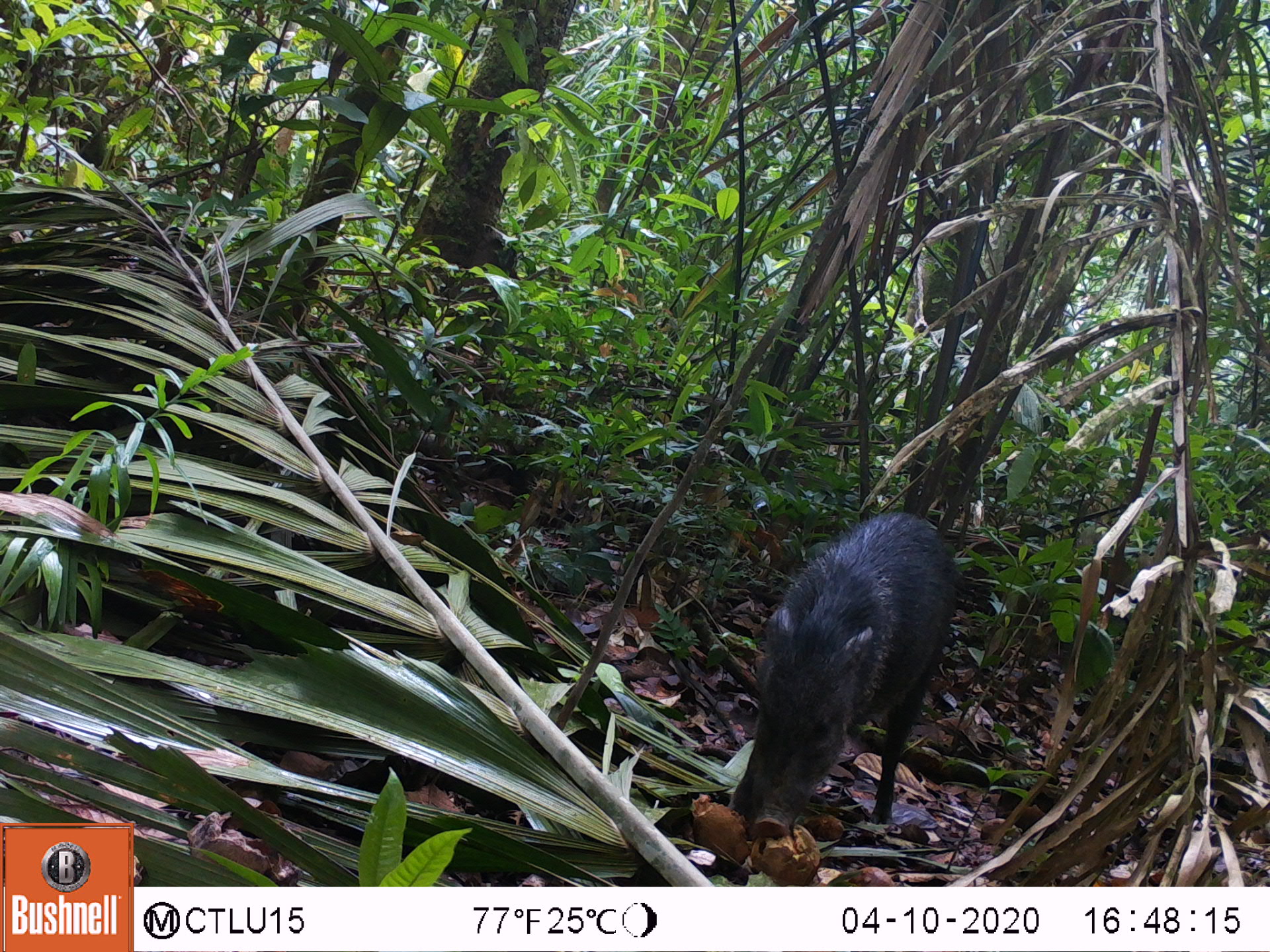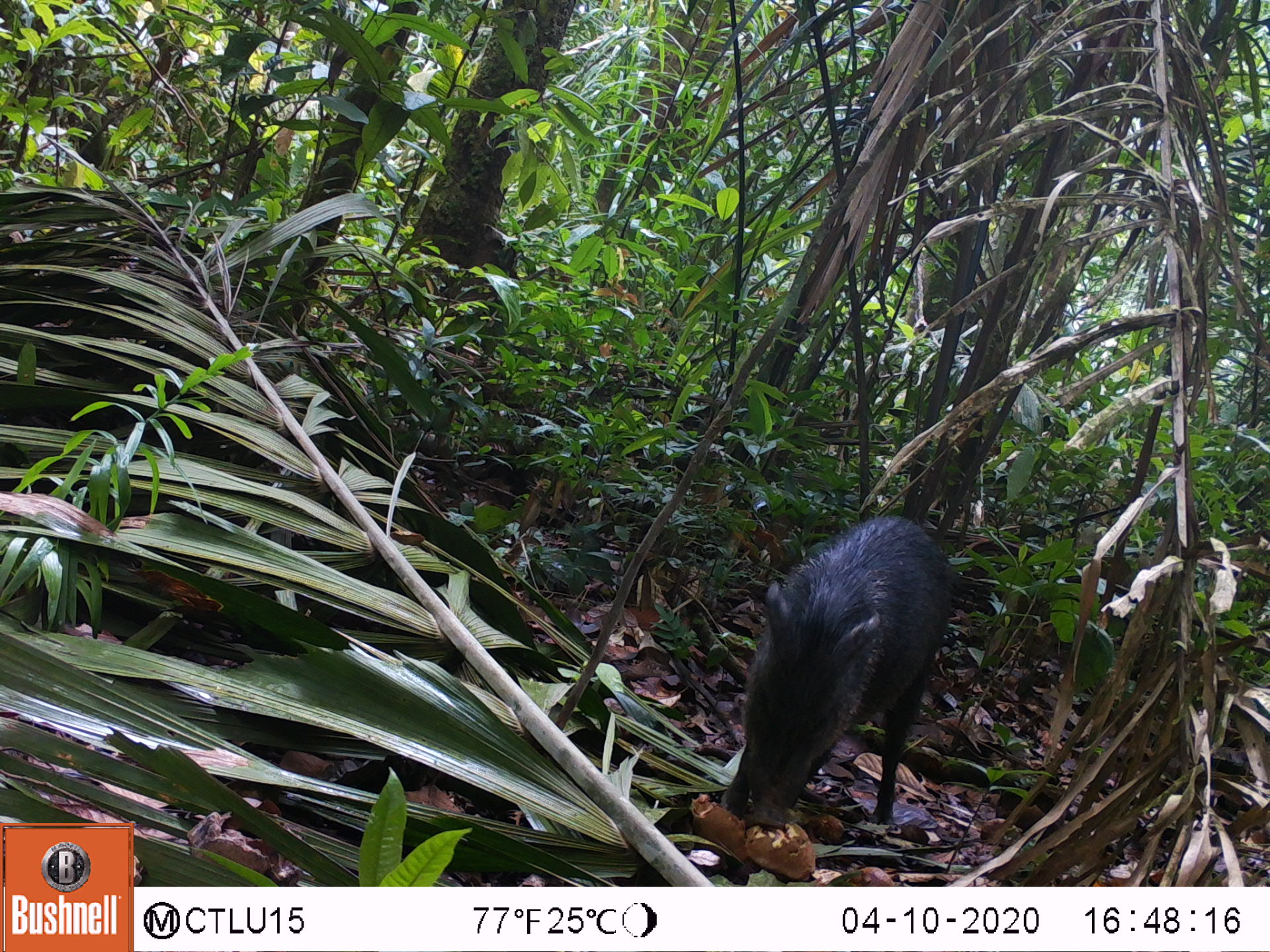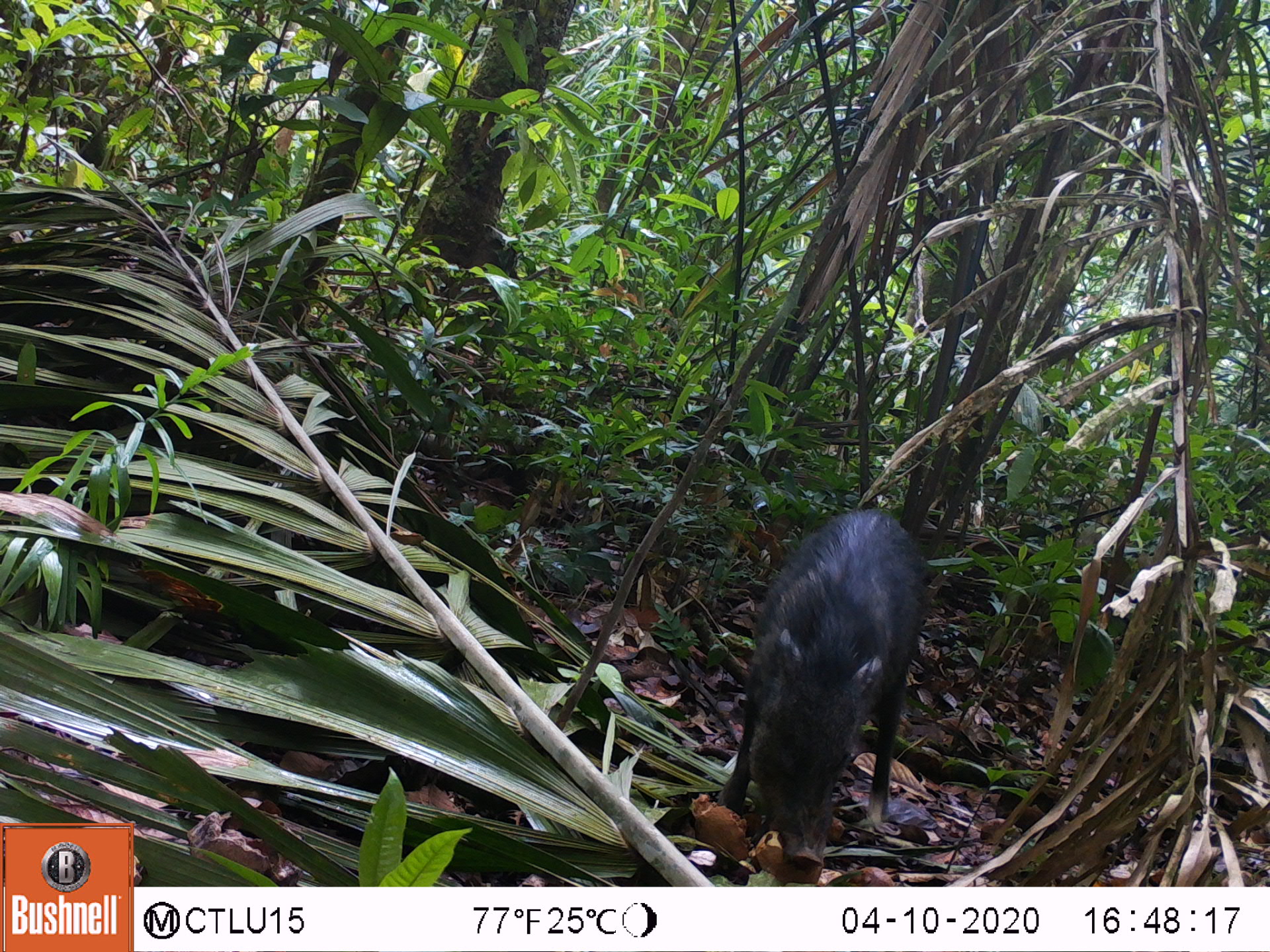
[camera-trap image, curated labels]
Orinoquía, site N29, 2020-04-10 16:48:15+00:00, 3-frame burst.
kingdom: Animalia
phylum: Chordata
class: Mammalia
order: Artiodactyla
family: Tayassuidae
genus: Pecari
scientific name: Pecari tajacu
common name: collared peccary